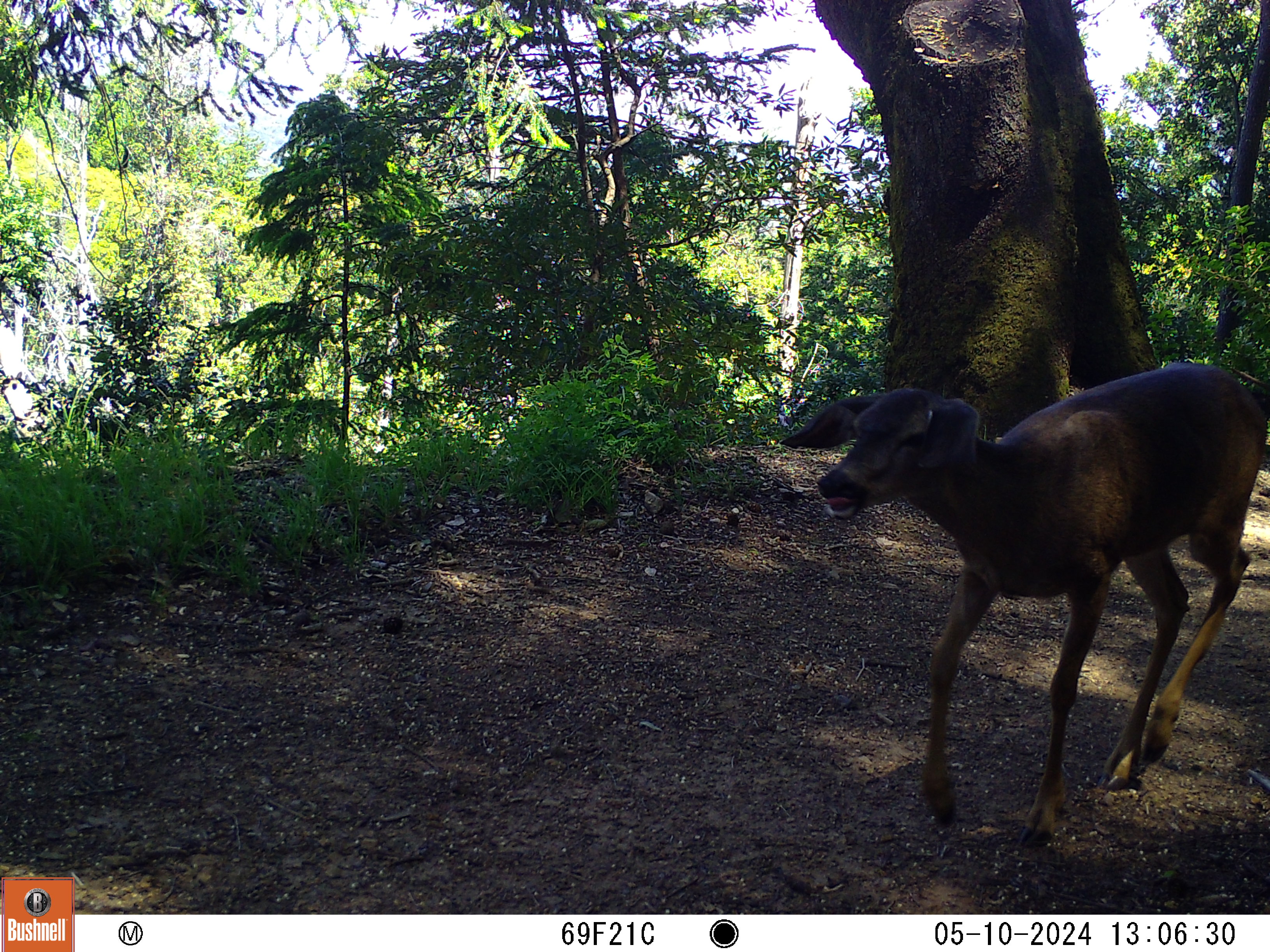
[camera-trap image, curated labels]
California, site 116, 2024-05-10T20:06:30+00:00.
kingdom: Animalia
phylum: Chordata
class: Mammalia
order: Artiodactyla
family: Cervidae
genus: Odocoileus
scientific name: Odocoileus hemionus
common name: mule deer